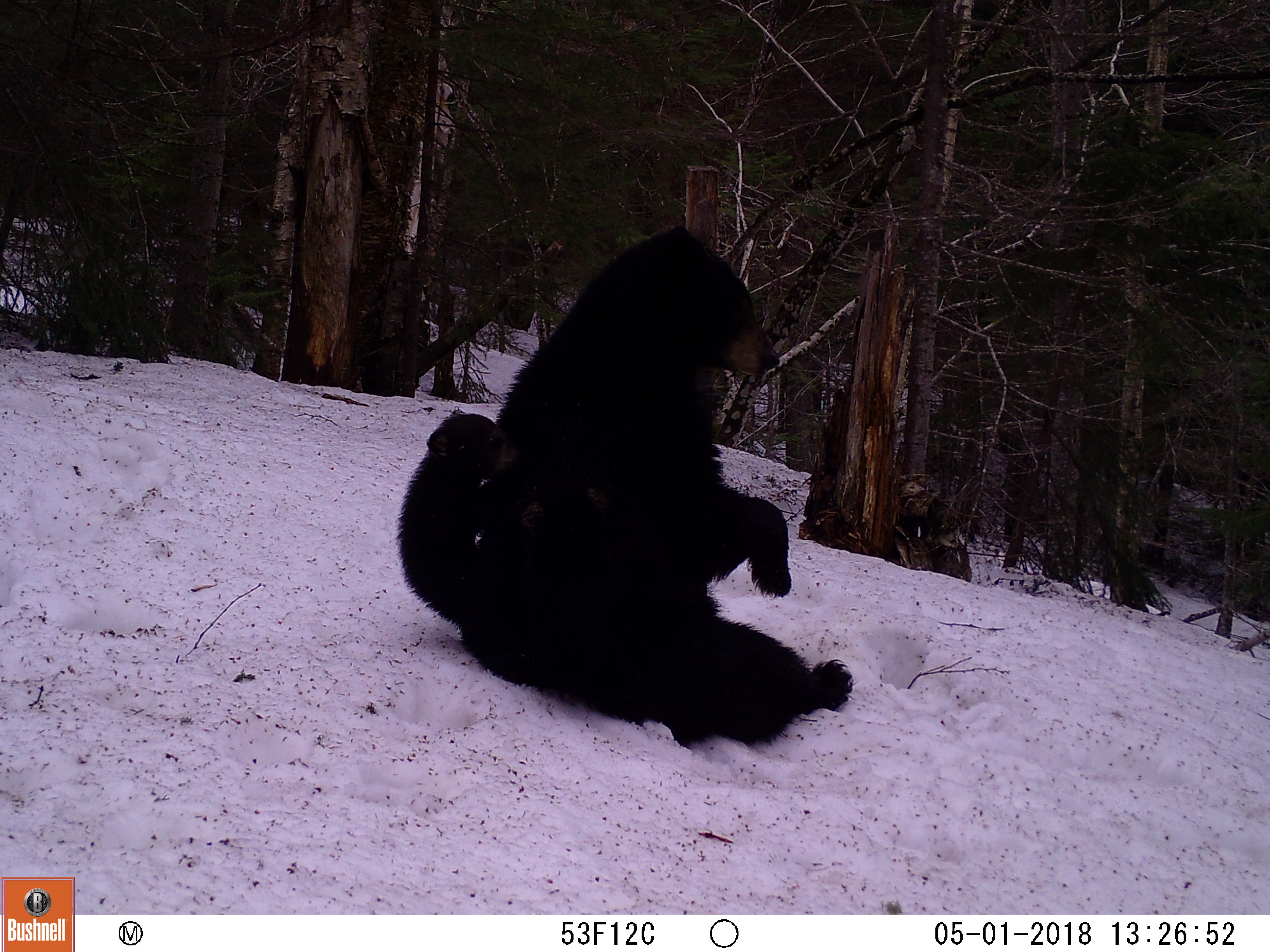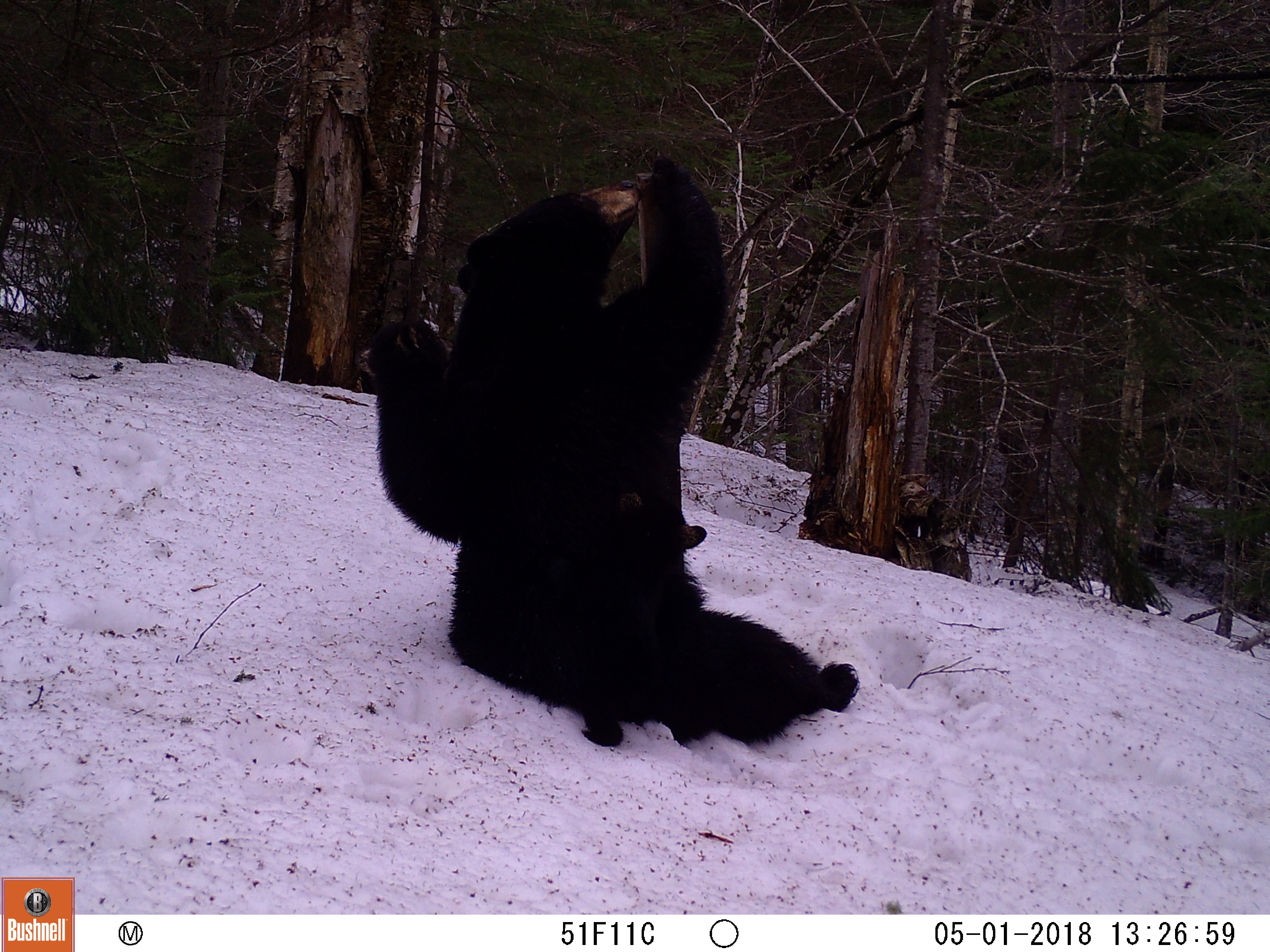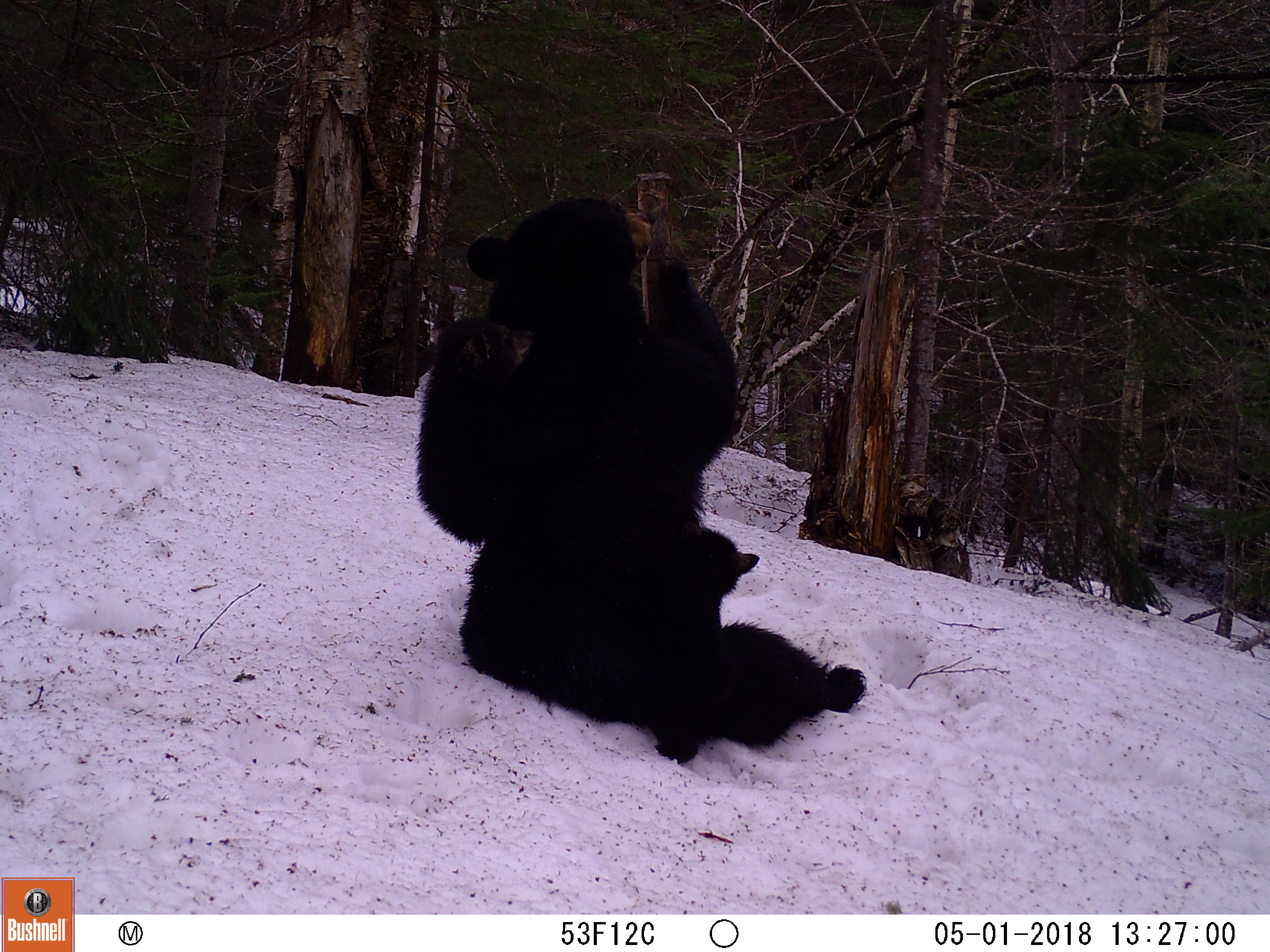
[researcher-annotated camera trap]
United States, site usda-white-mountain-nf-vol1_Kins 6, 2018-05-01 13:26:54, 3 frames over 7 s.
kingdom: Animalia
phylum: Chordata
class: Mammalia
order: Carnivora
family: Ursidae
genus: Ursus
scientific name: Ursus americanus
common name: black bear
Black bear (Ursus americanus).